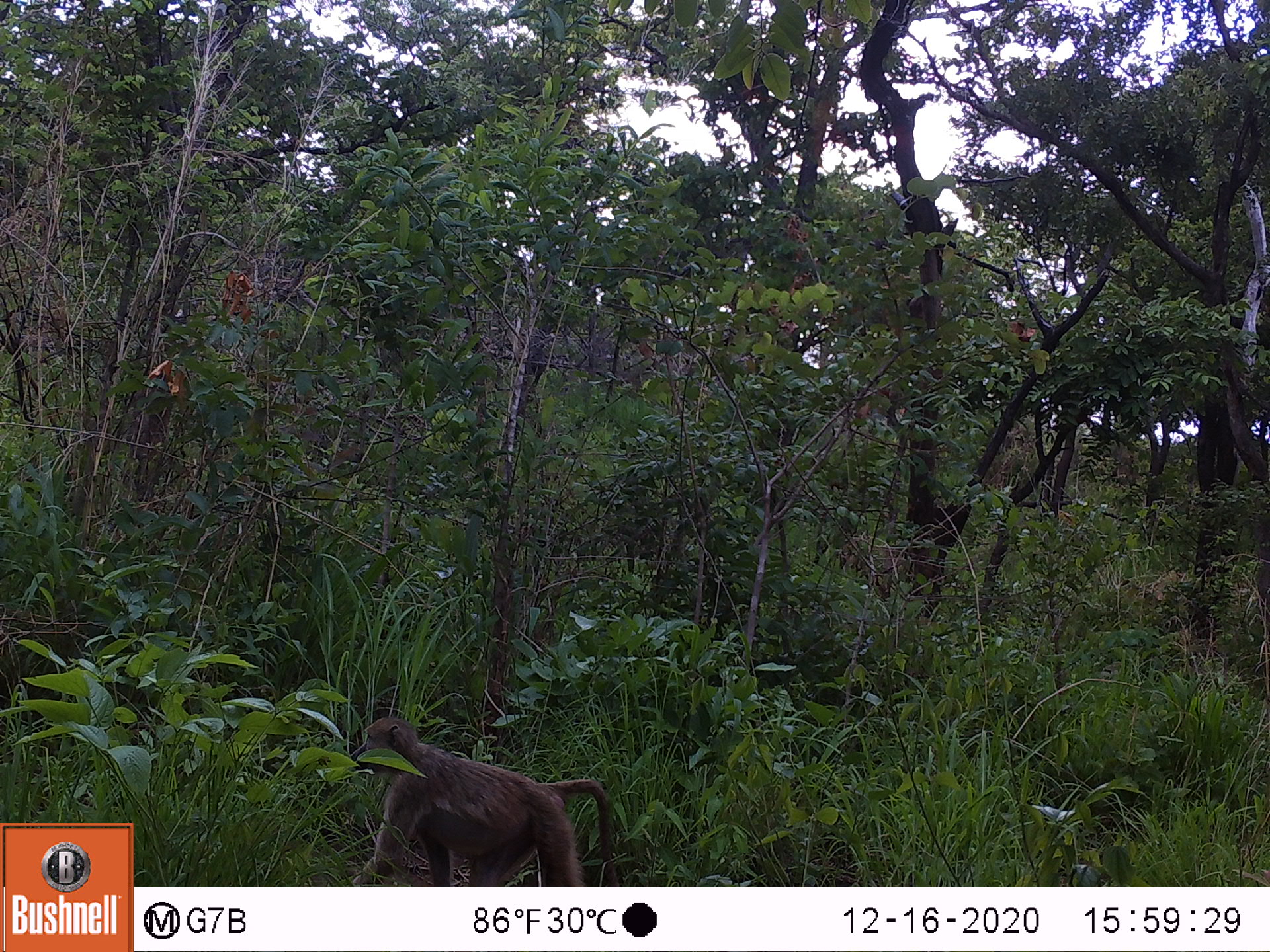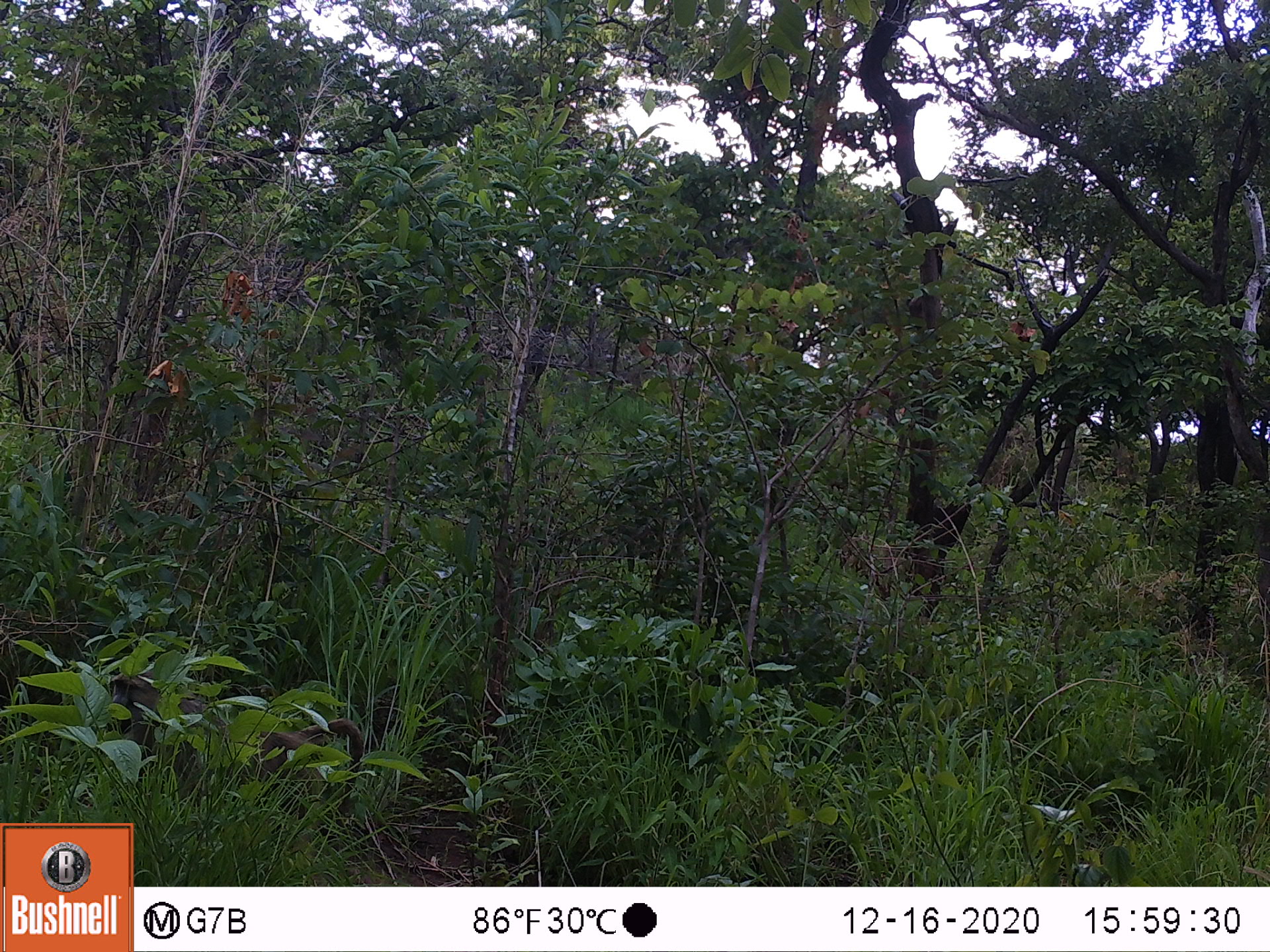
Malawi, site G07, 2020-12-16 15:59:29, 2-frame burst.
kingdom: Animalia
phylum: Chordata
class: Mammalia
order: Primates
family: Cercopithecidae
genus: Papio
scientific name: Papio cynocephalus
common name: yellow baboon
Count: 1.